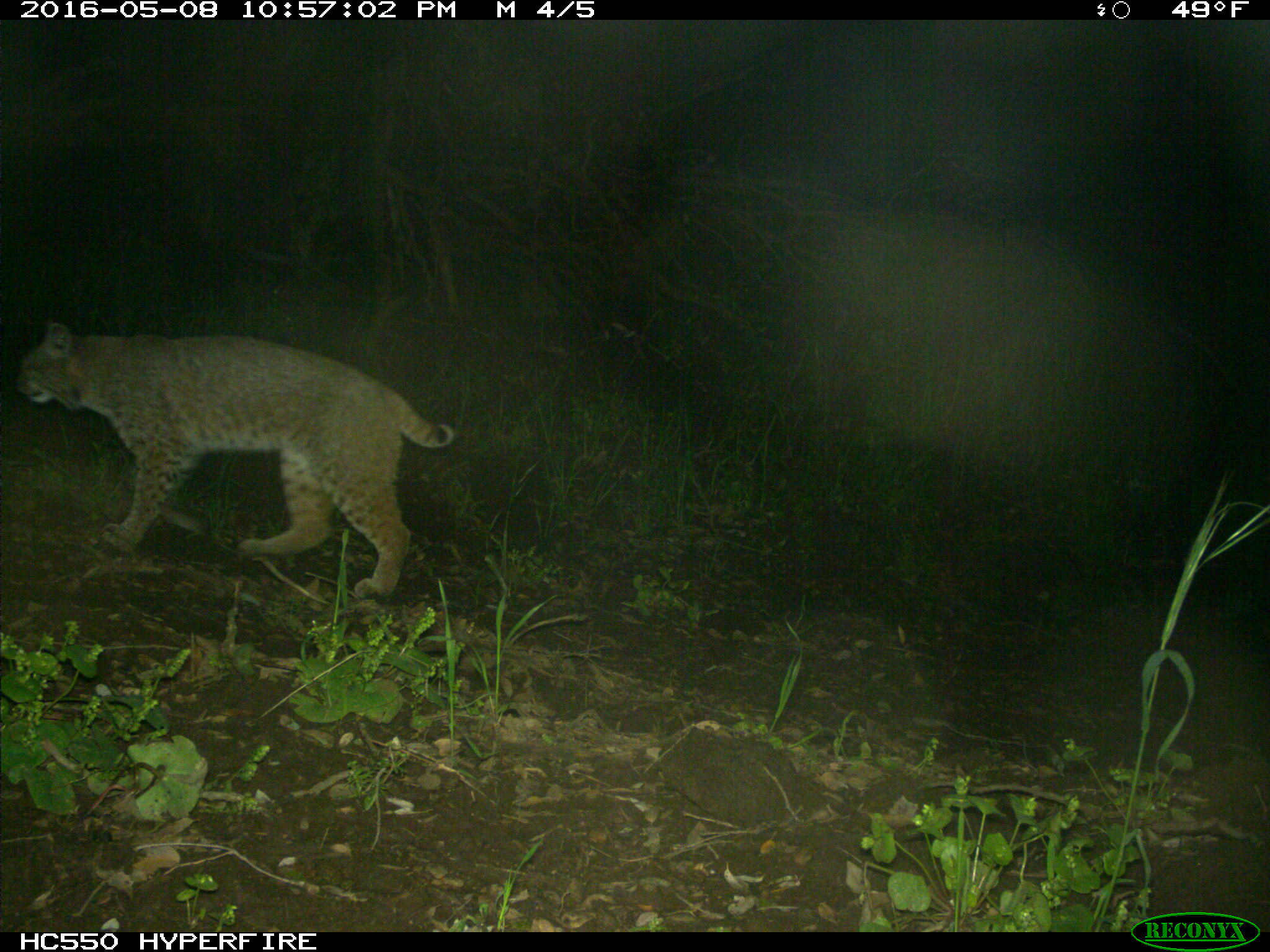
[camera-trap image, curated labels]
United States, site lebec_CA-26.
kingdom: Animalia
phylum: Chordata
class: Mammalia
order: Carnivora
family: Felidae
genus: Lynx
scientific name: Lynx rufus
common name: bobcat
Lynx rufus (bobcat).